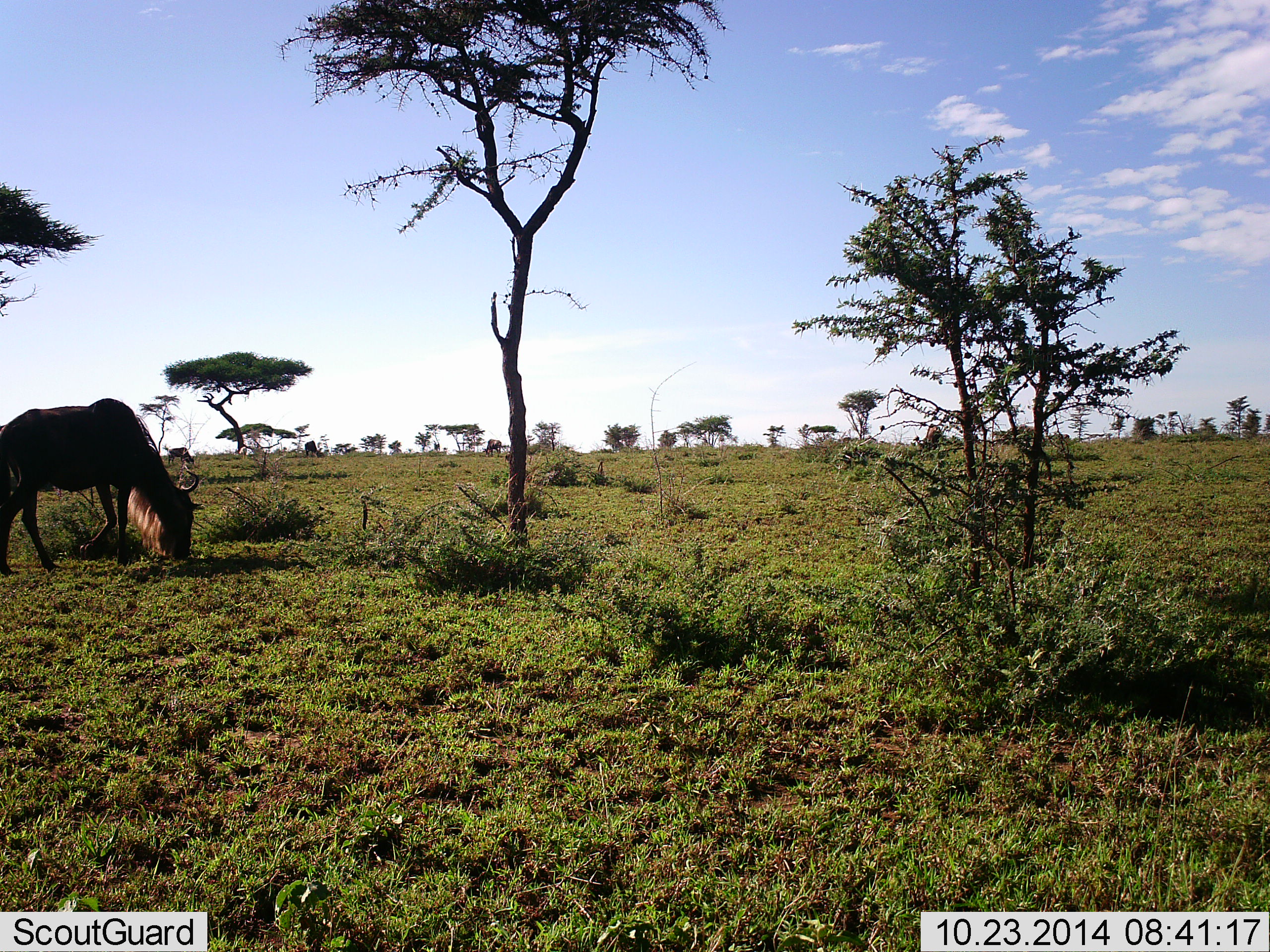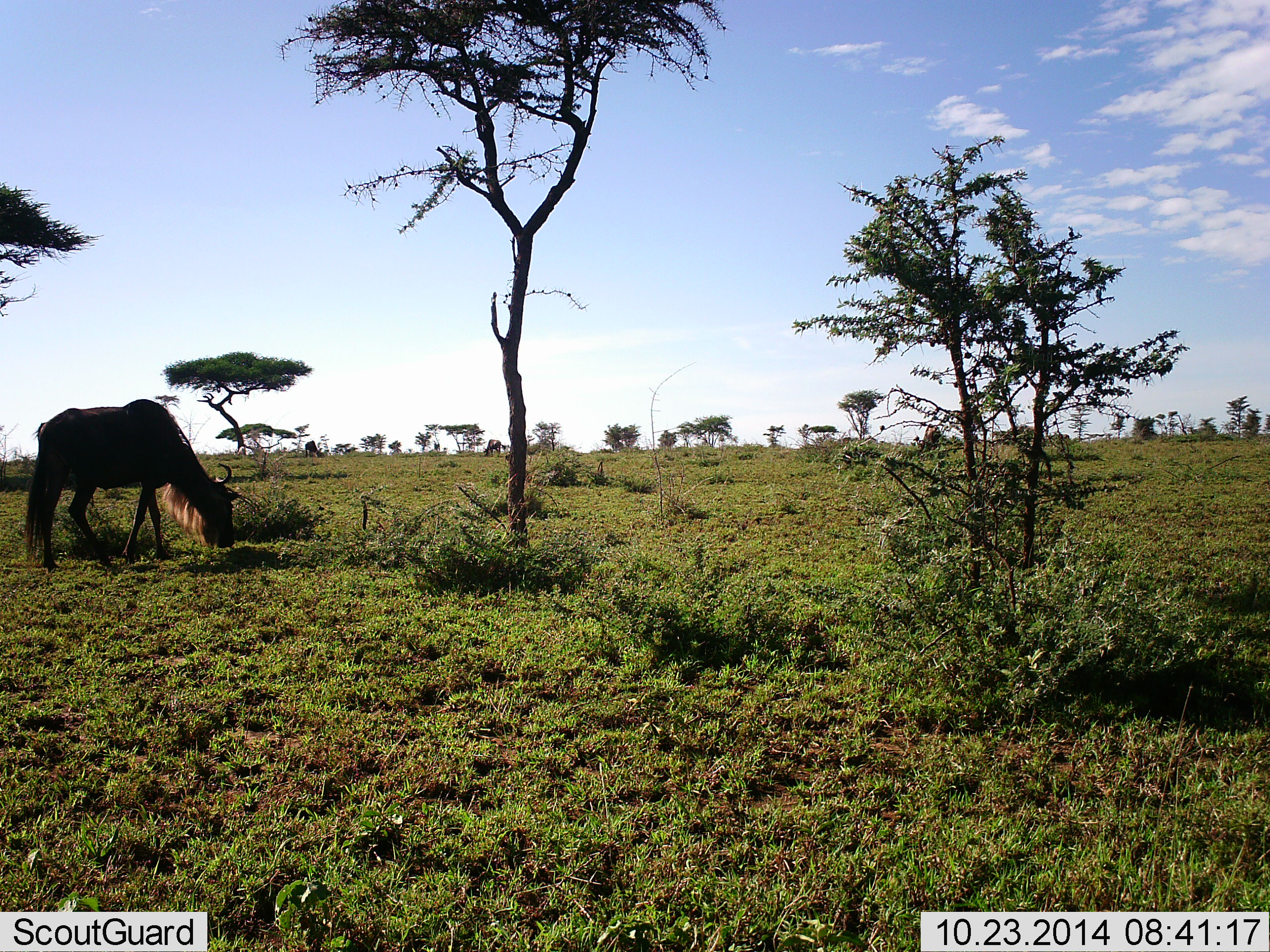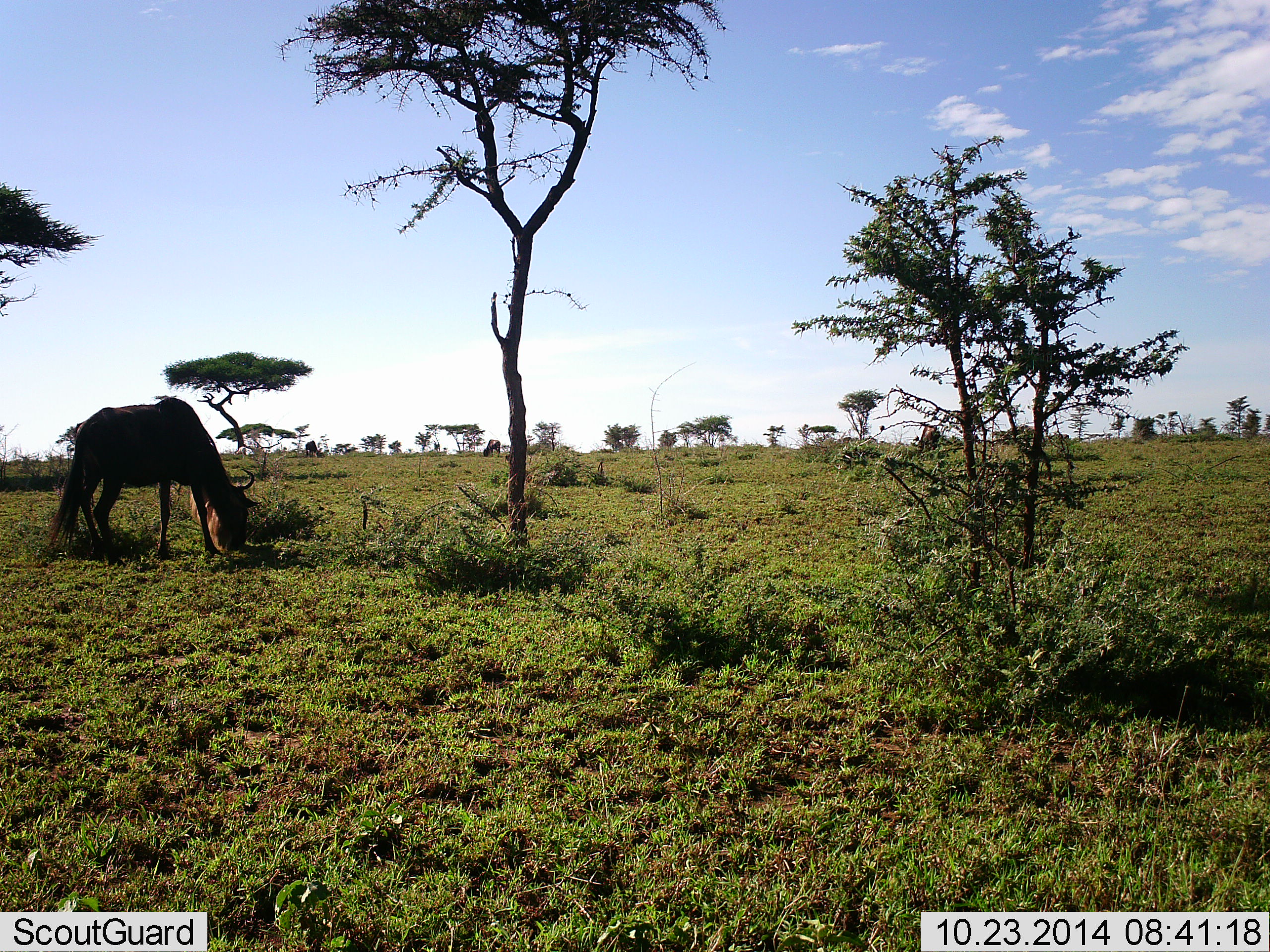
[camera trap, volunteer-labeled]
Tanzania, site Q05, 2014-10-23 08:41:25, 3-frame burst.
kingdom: Animalia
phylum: Chordata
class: Mammalia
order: Artiodactyla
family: Bovidae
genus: Connochaetes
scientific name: Connochaetes taurinus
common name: blue wildebeest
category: wildebeest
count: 1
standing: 10%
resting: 0%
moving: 30%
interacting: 0%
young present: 0%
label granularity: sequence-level